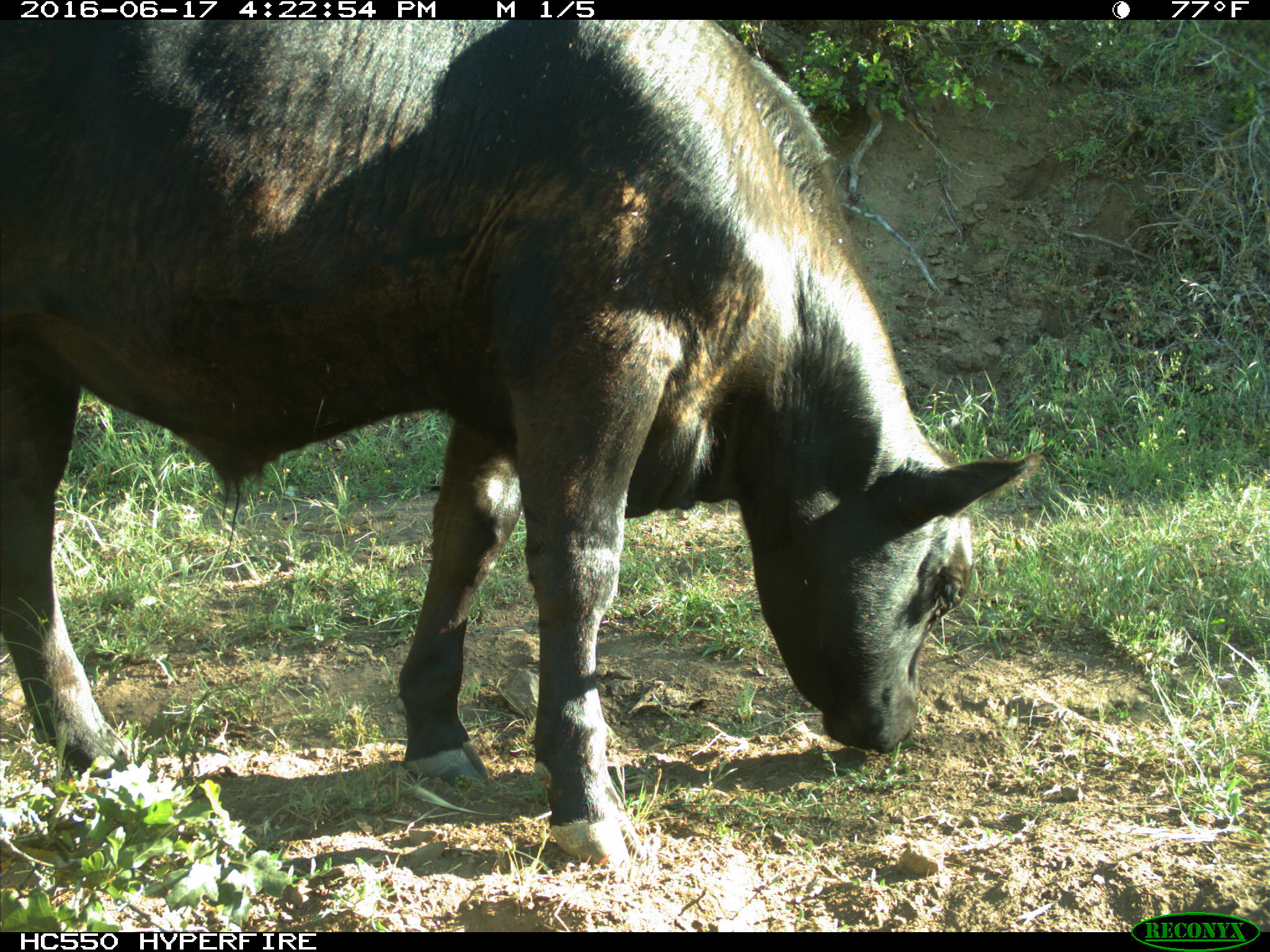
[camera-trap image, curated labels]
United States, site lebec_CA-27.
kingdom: Animalia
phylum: Chordata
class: Mammalia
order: Artiodactyla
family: Bovidae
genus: Bos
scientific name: Bos taurus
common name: domestic cow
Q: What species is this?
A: Bos taurus (domestic cow).